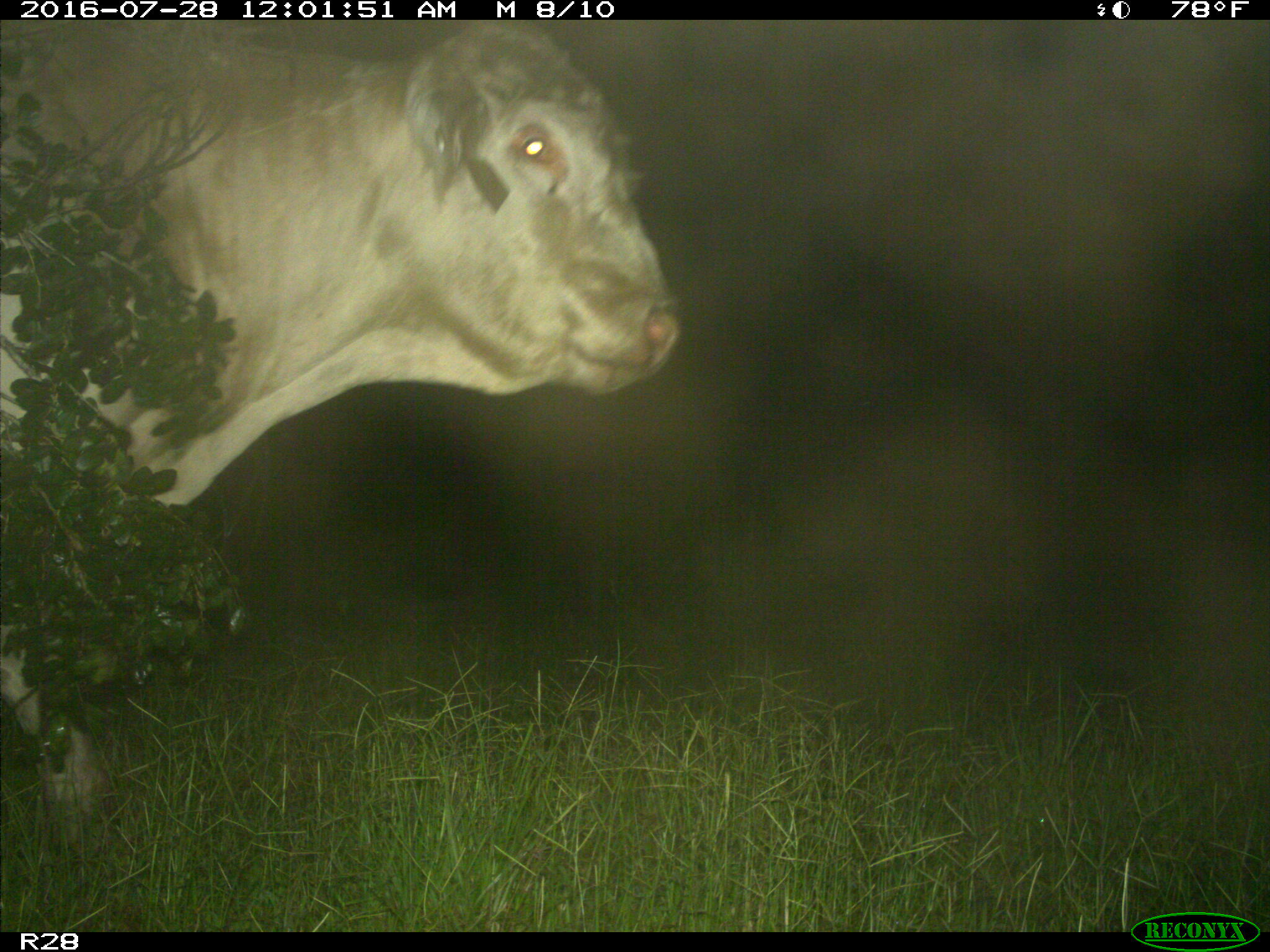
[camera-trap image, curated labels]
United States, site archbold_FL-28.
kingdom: Animalia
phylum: Chordata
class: Mammalia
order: Artiodactyla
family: Bovidae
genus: Bos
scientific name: Bos taurus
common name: domestic cow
Bos taurus (domestic cow).